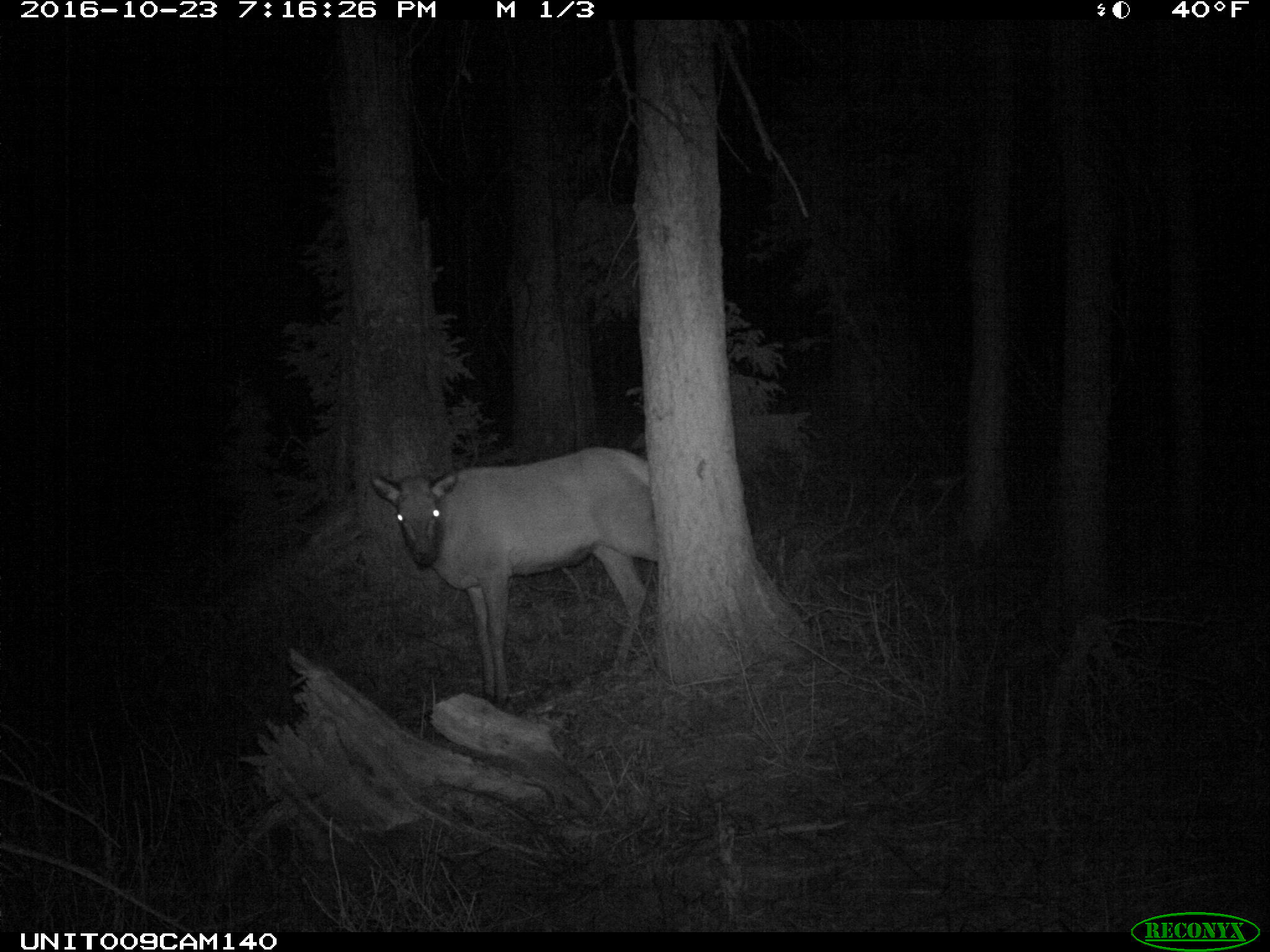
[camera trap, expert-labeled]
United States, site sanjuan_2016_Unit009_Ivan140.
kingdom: Animalia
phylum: Chordata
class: Mammalia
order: Artiodactyla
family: Cervidae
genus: Cervus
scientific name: Cervus elaphus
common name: red deer